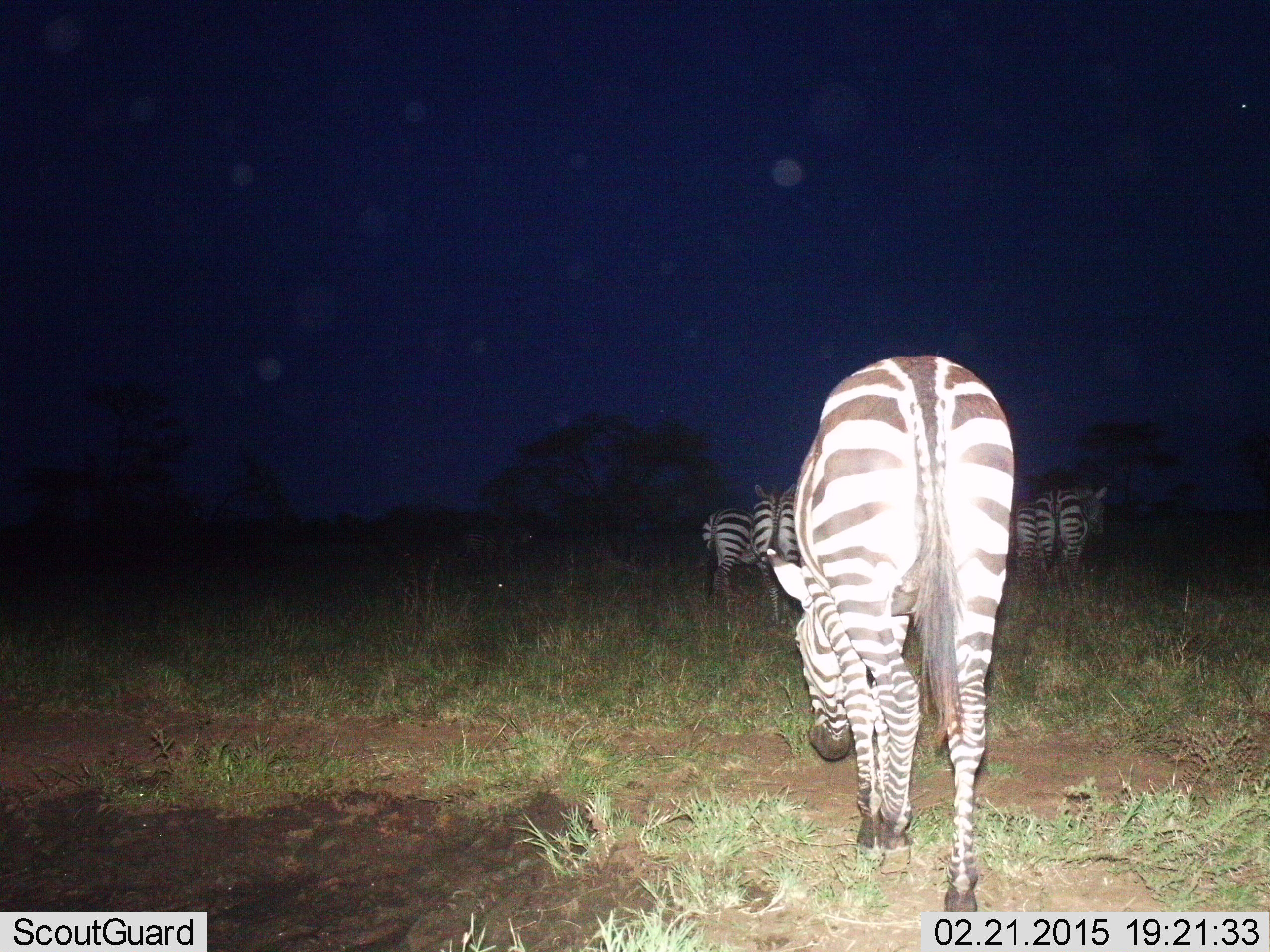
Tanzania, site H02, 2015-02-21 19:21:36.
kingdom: Animalia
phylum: Chordata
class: Mammalia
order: Perissodactyla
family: Equidae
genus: Equus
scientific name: Equus quagga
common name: plains zebra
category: zebra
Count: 5.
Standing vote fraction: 70%.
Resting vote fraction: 0%.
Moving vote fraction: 10%.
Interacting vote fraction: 0%.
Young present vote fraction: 0%.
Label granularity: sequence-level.